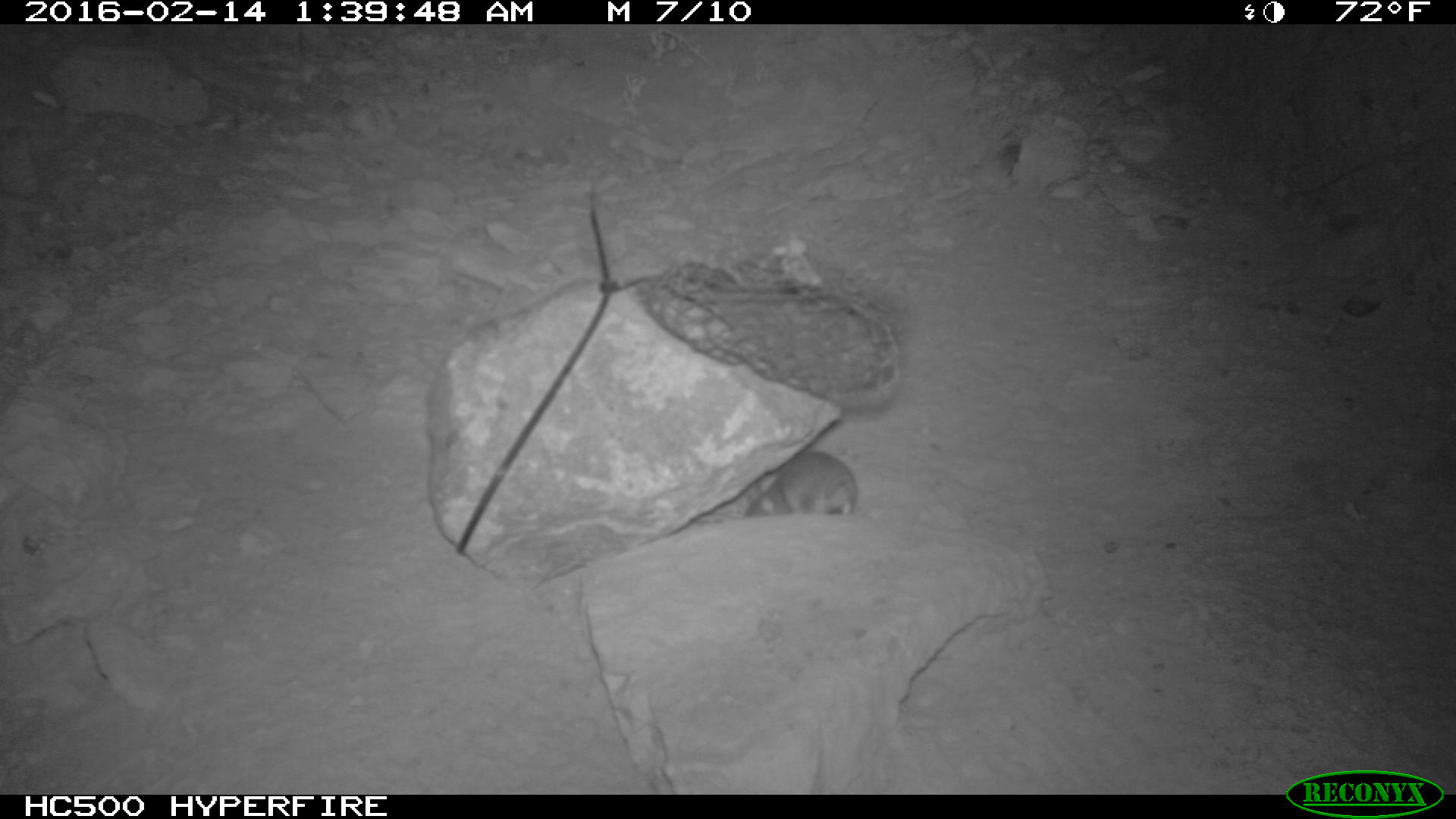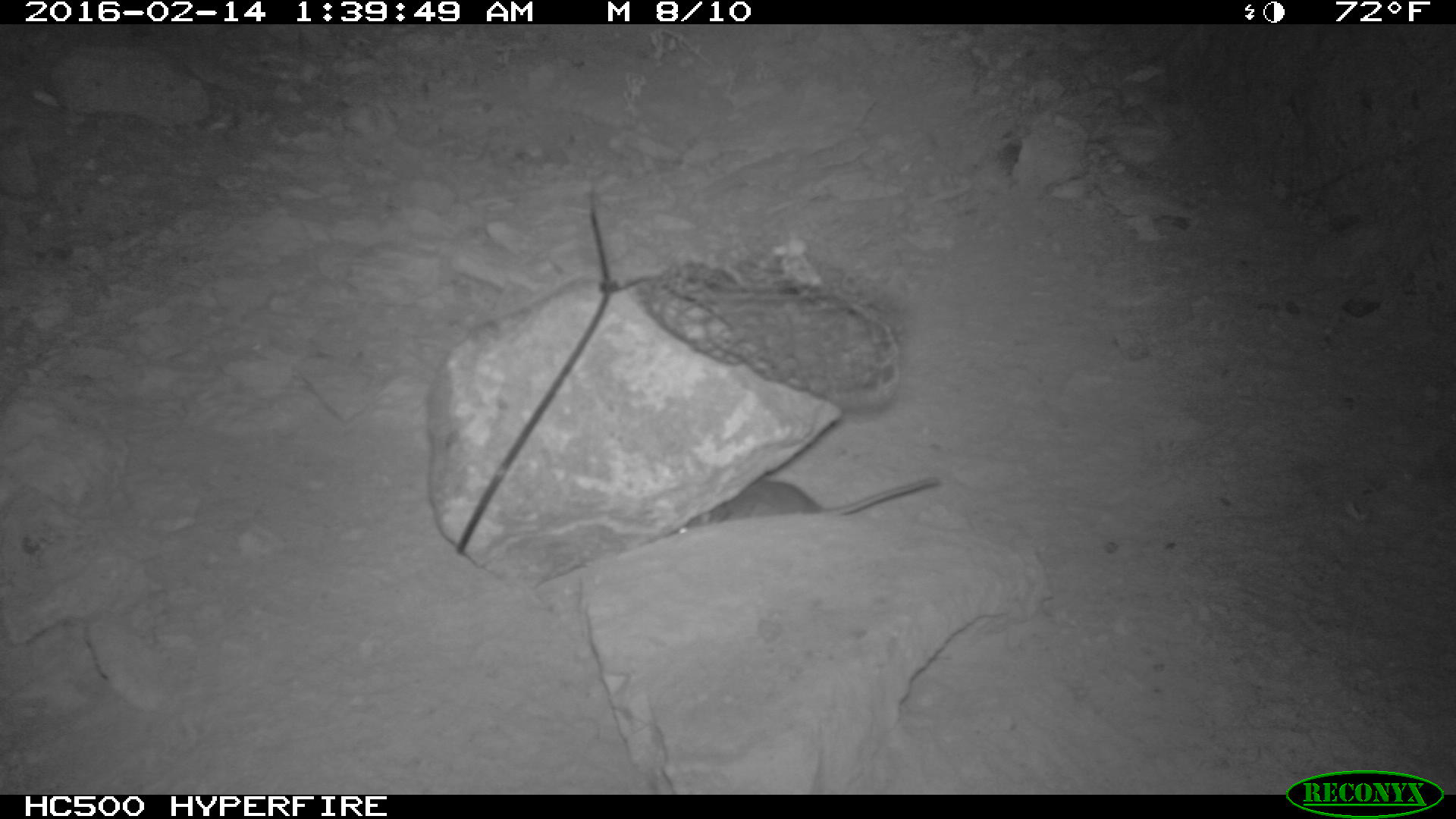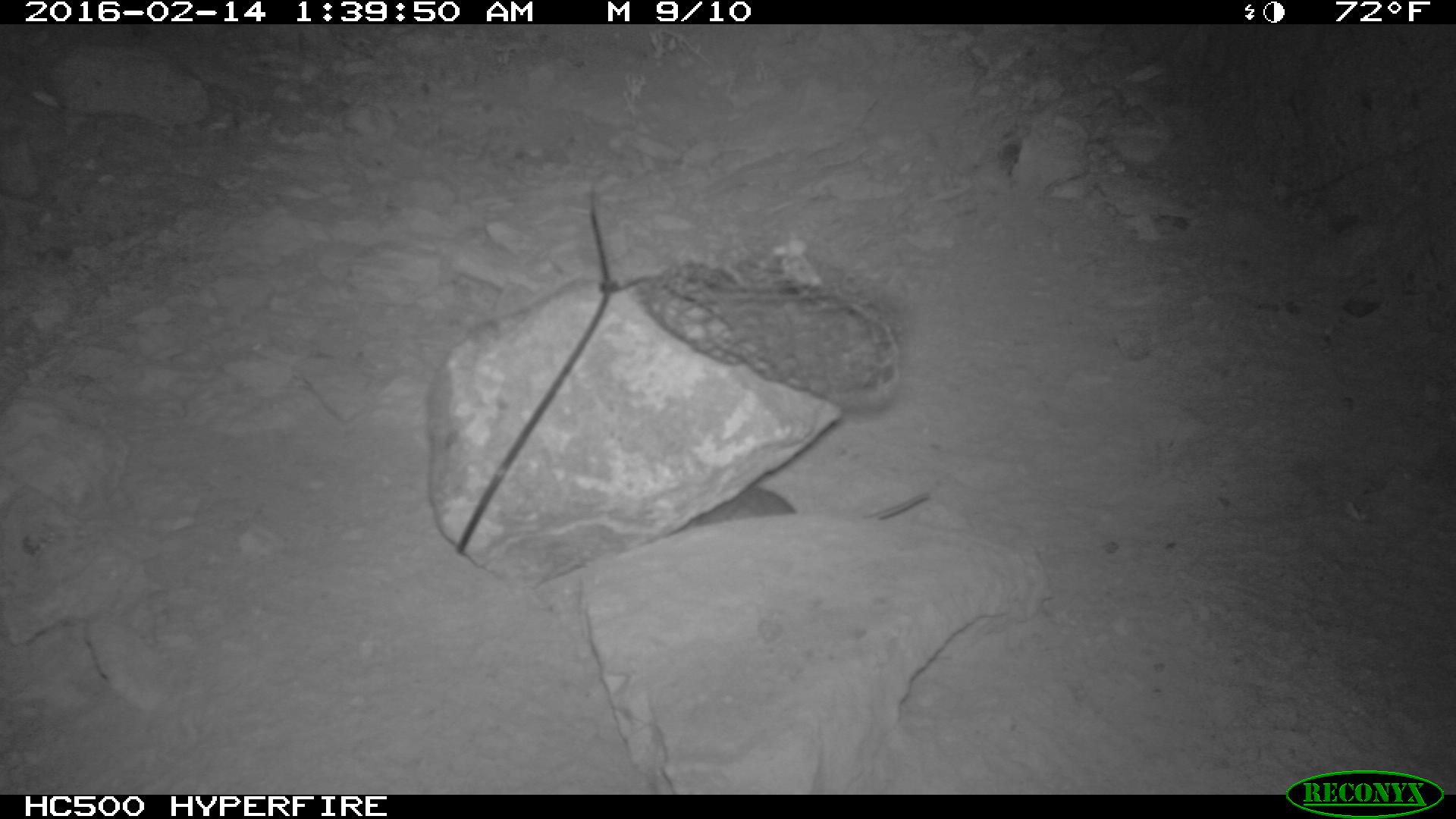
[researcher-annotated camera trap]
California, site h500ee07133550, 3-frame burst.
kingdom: Animalia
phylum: Chordata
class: Mammalia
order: Rodentia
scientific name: Rodentia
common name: rodent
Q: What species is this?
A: Rodent (Rodentia).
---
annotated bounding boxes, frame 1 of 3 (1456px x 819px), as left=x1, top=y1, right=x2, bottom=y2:
rodent: left=744, top=450, right=858, bottom=516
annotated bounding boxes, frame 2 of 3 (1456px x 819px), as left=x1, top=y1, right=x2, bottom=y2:
rodent: left=673, top=479, right=943, bottom=536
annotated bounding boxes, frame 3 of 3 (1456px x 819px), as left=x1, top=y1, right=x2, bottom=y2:
rodent: left=682, top=482, right=928, bottom=529